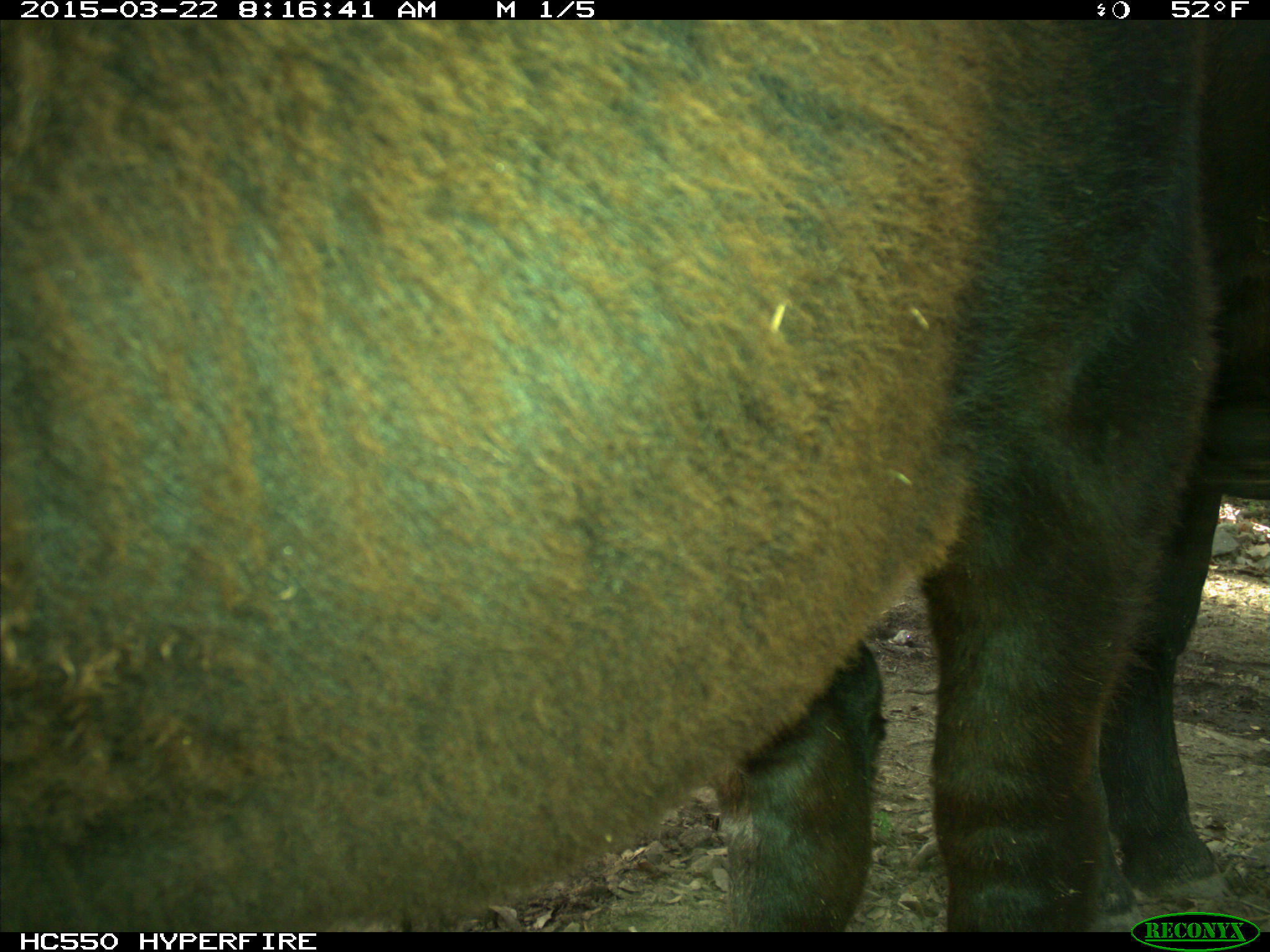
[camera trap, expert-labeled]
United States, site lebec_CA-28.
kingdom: Animalia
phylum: Chordata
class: Mammalia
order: Artiodactyla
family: Bovidae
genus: Bos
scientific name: Bos taurus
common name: domestic cow